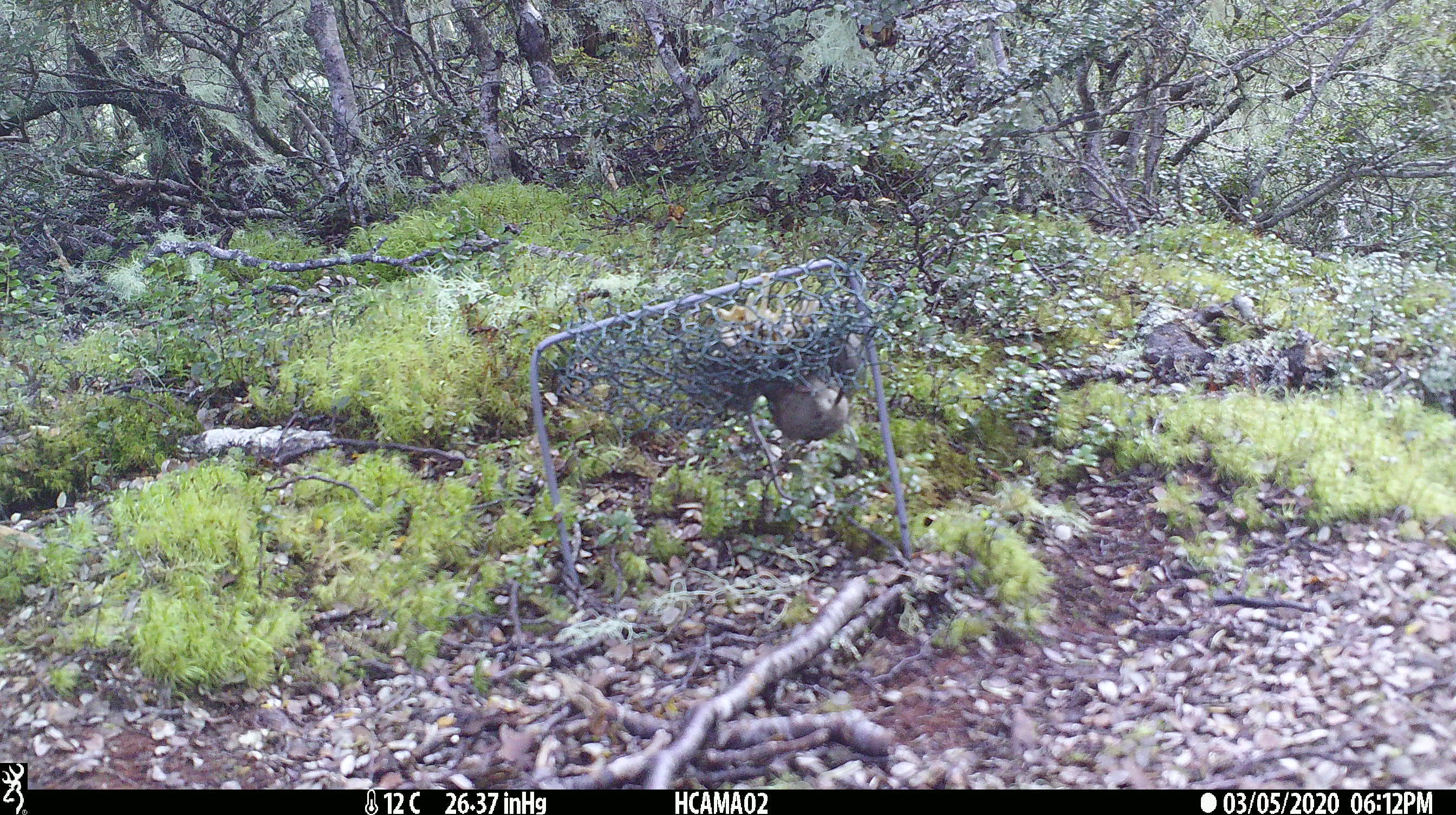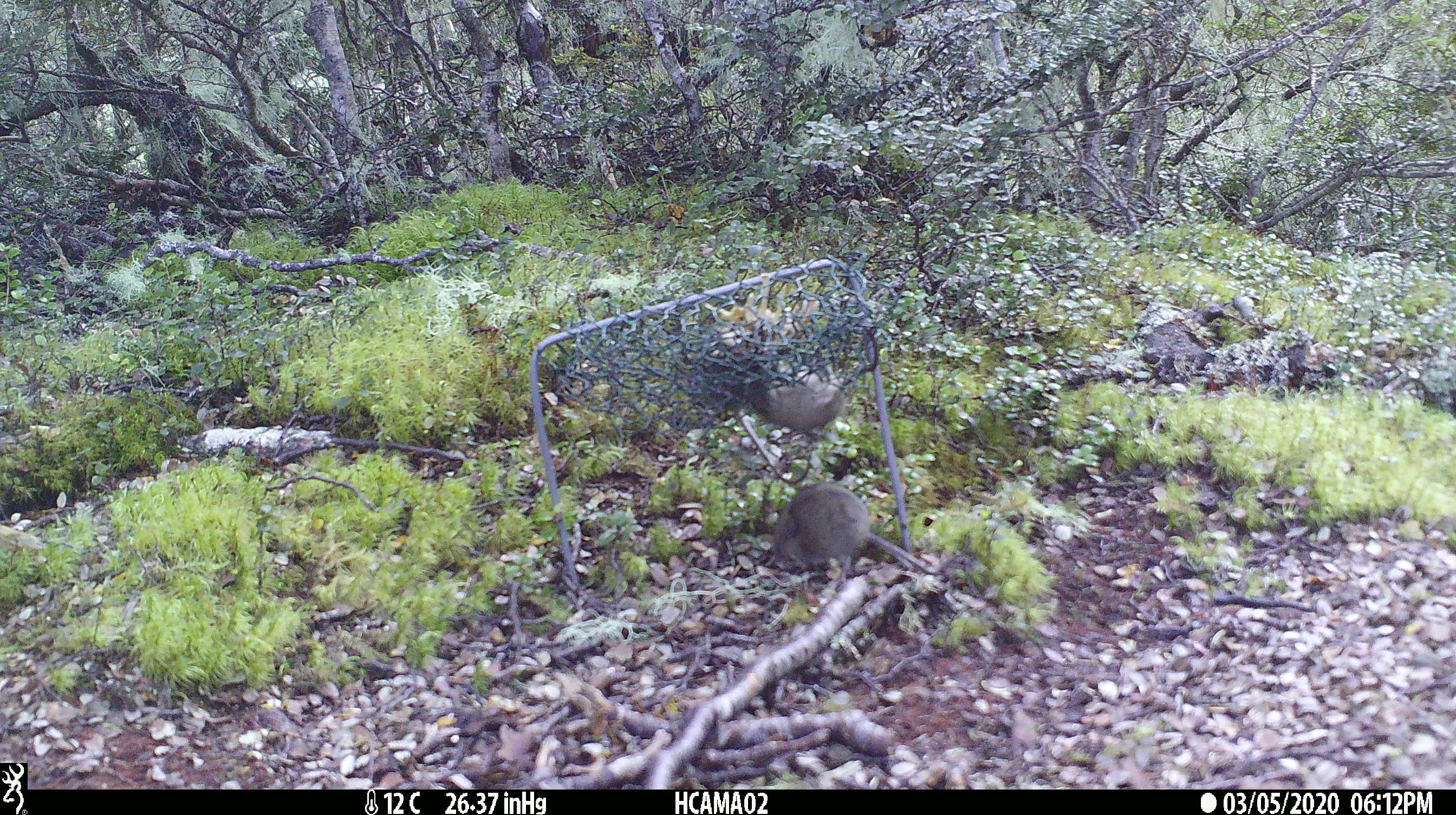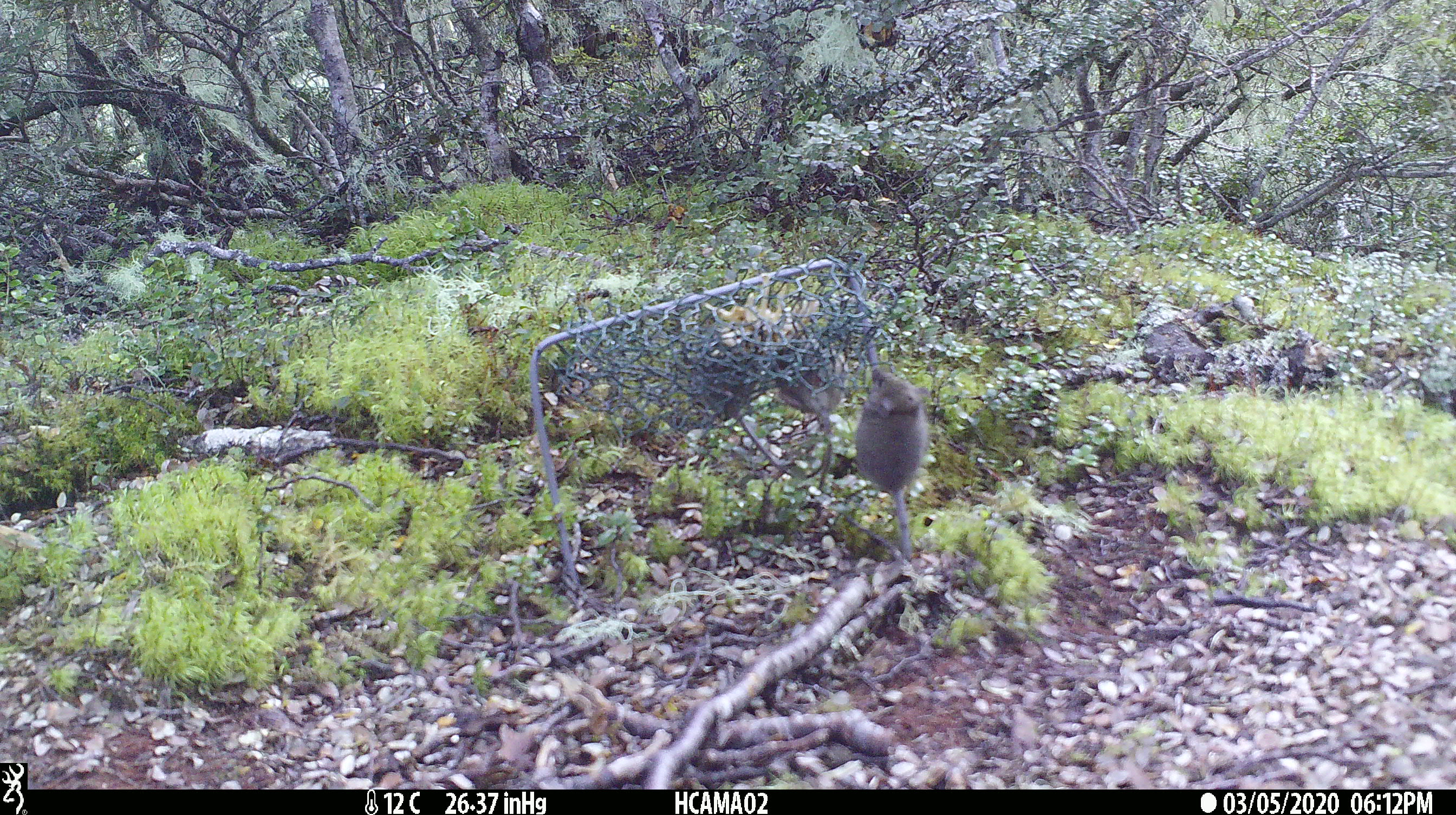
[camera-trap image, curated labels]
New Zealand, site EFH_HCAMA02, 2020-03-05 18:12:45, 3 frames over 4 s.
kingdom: Animalia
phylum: Chordata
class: Mammalia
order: Rodentia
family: Muridae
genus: Mus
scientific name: Mus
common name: mouse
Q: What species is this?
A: Mouse (Mus).